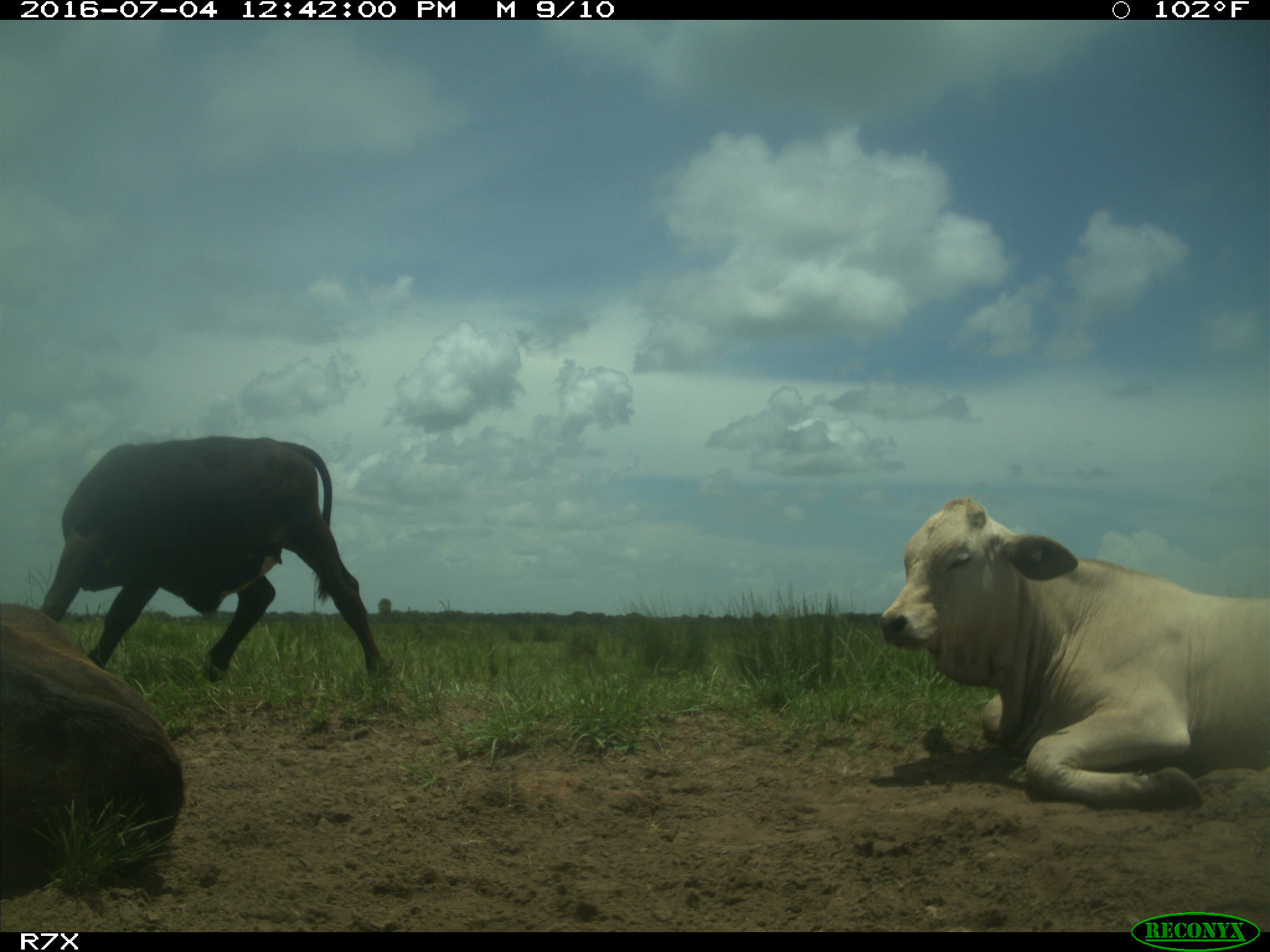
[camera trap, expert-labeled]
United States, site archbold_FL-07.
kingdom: Animalia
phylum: Chordata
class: Mammalia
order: Artiodactyla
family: Bovidae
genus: Bos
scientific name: Bos taurus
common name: domestic cow